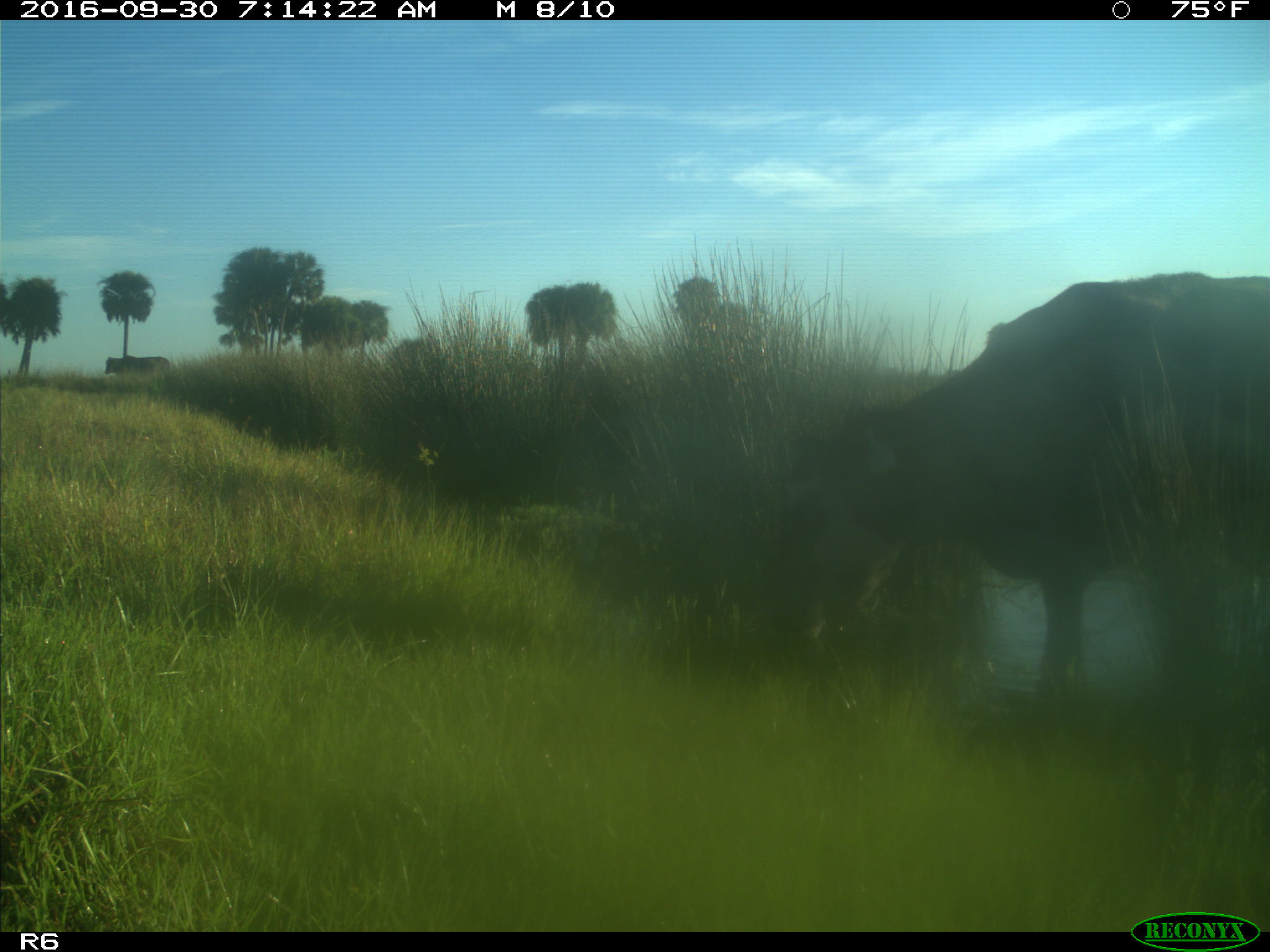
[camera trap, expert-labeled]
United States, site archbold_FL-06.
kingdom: Animalia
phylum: Chordata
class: Mammalia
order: Artiodactyla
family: Bovidae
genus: Bos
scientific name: Bos taurus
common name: domestic cow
Bos taurus (domestic cow).